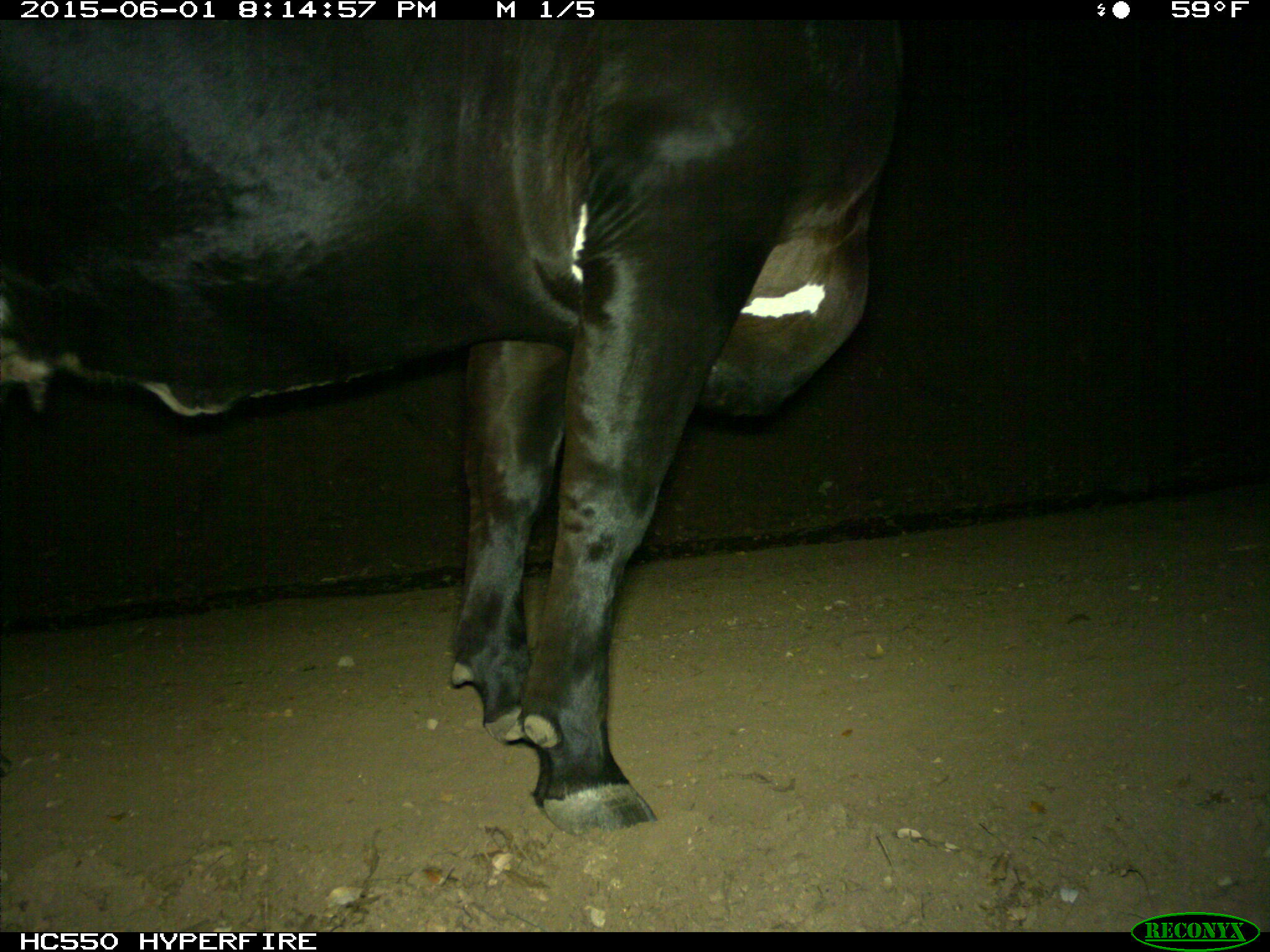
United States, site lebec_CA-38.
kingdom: Animalia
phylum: Chordata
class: Mammalia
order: Artiodactyla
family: Bovidae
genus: Bos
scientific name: Bos taurus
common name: domestic cow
Bos taurus (domestic cow).